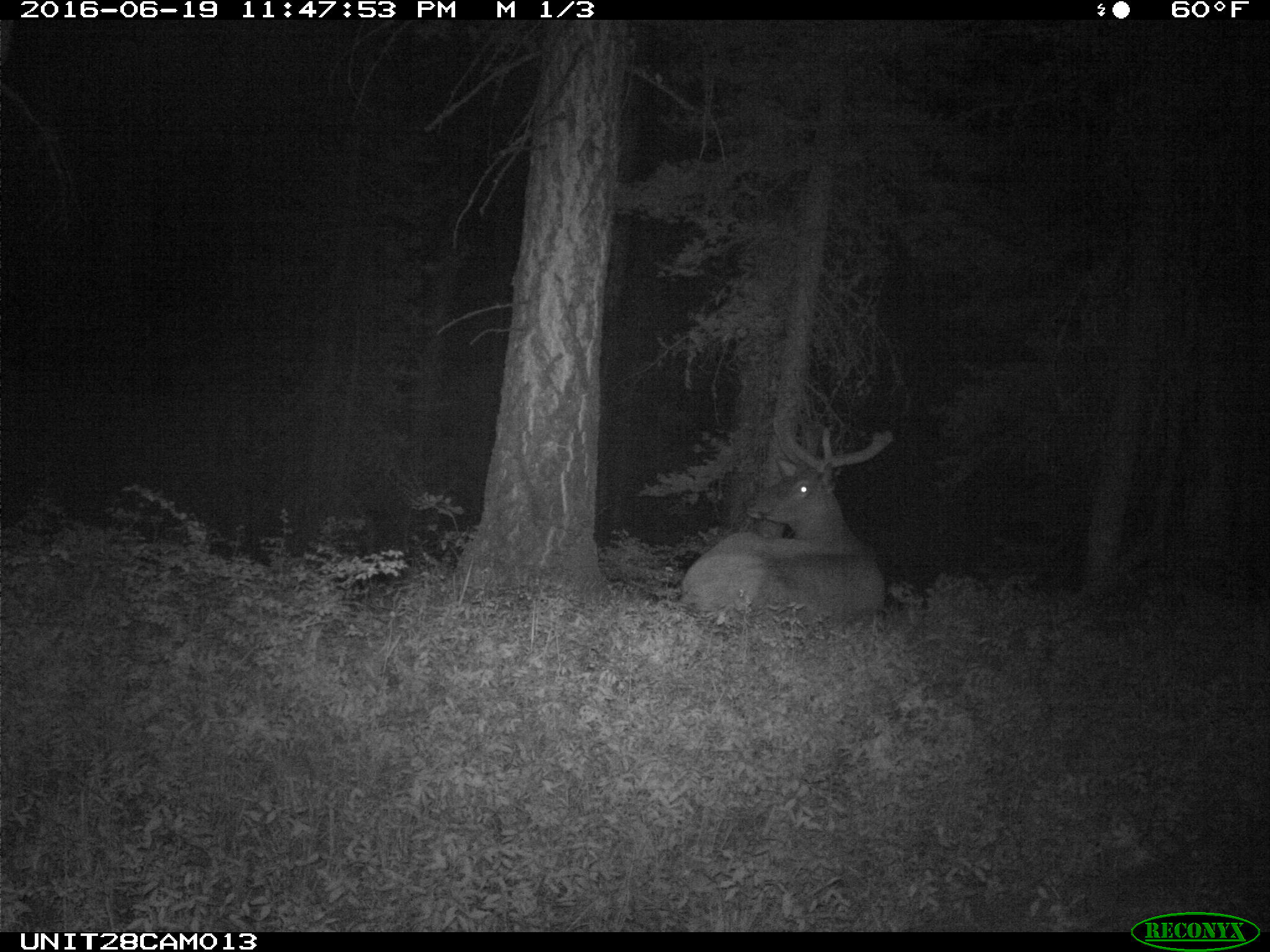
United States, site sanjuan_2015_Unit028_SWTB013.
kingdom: Animalia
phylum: Chordata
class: Mammalia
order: Artiodactyla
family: Cervidae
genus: Cervus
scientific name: Cervus elaphus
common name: red deer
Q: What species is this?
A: Cervus elaphus (red deer).